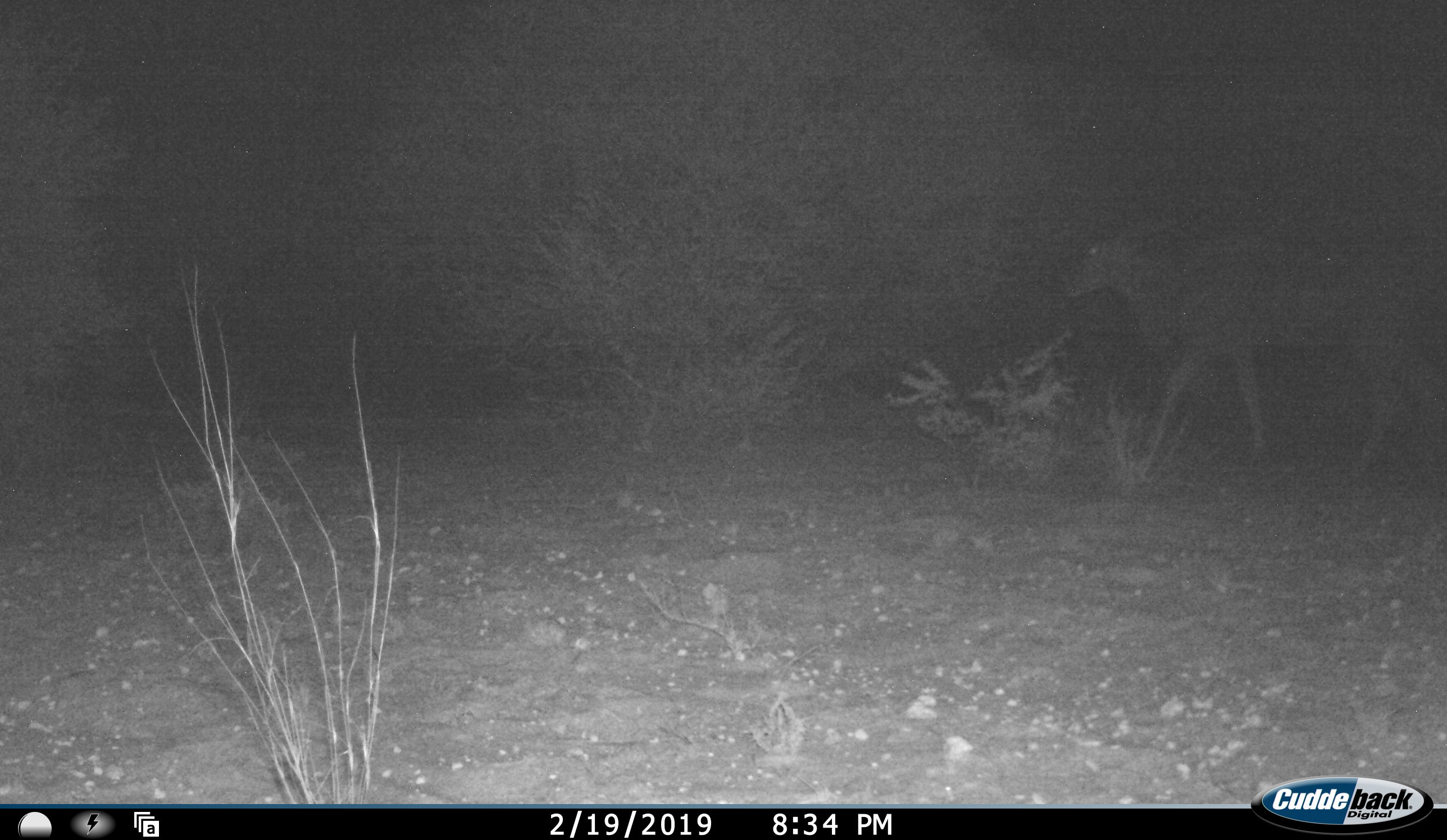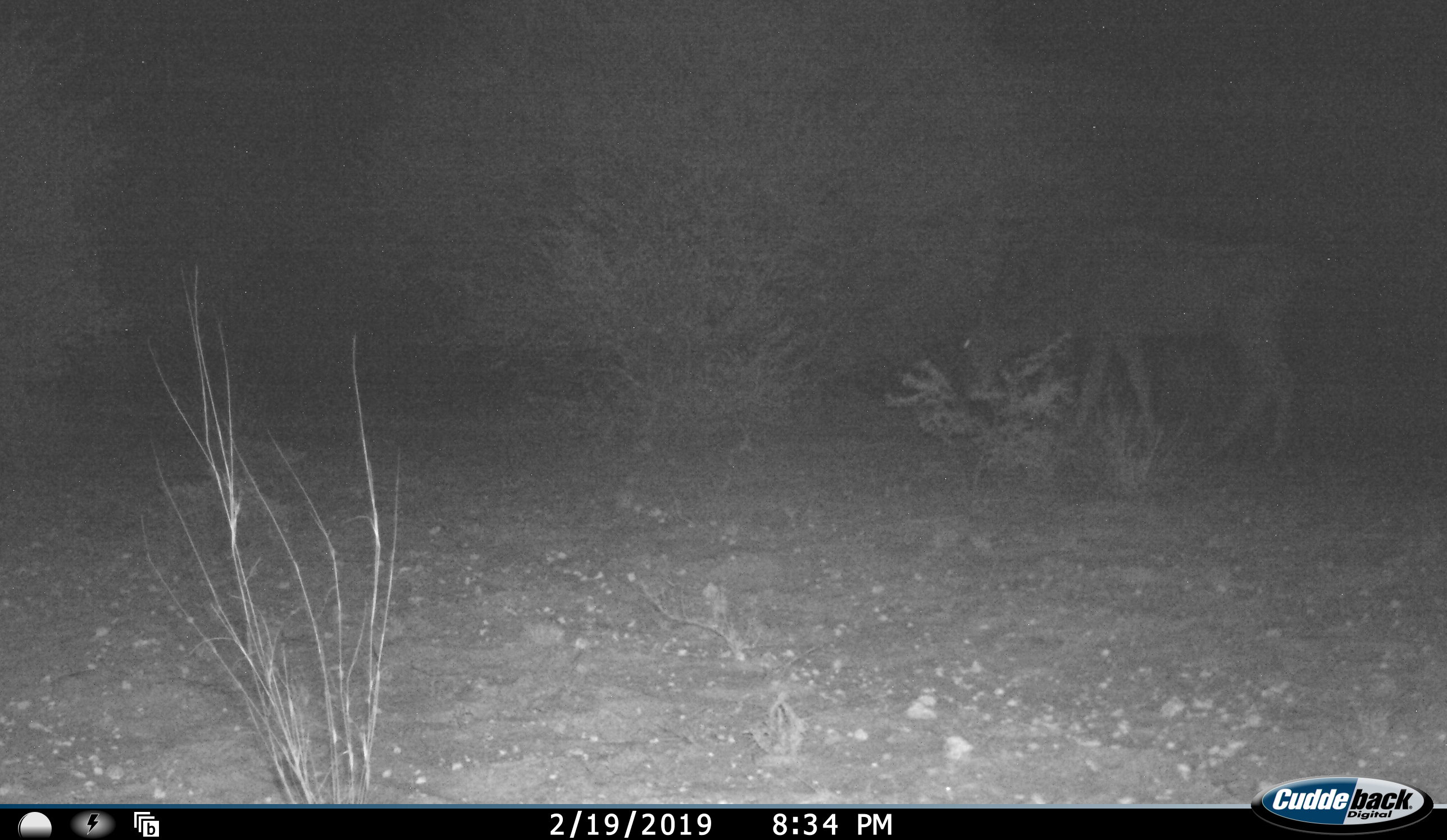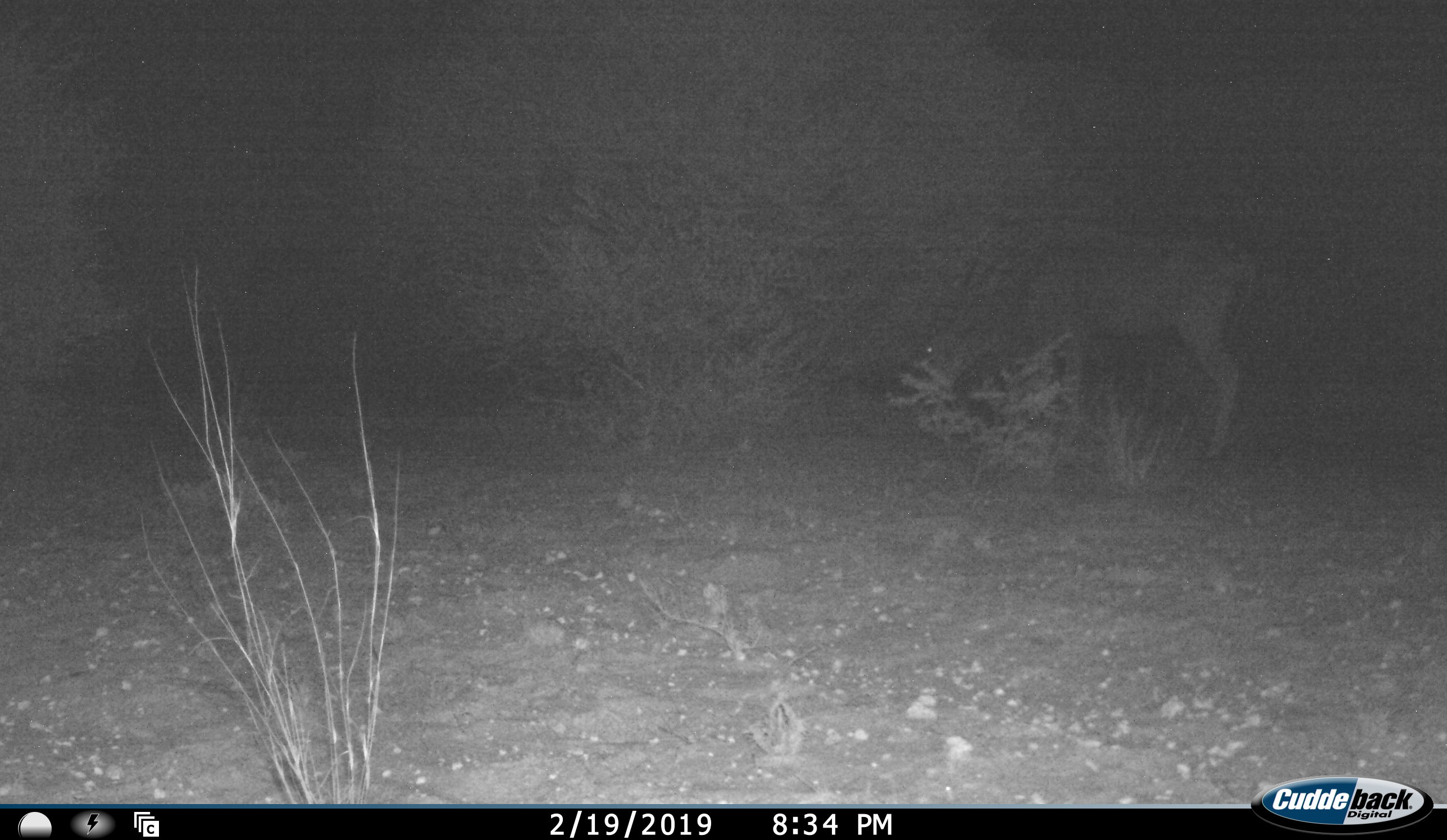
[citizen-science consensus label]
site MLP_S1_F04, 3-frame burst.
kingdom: Animalia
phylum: Chordata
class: Mammalia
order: Artiodactyla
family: Bovidae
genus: Tragelaphus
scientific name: Tragelaphus oryx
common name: eland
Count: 1.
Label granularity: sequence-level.